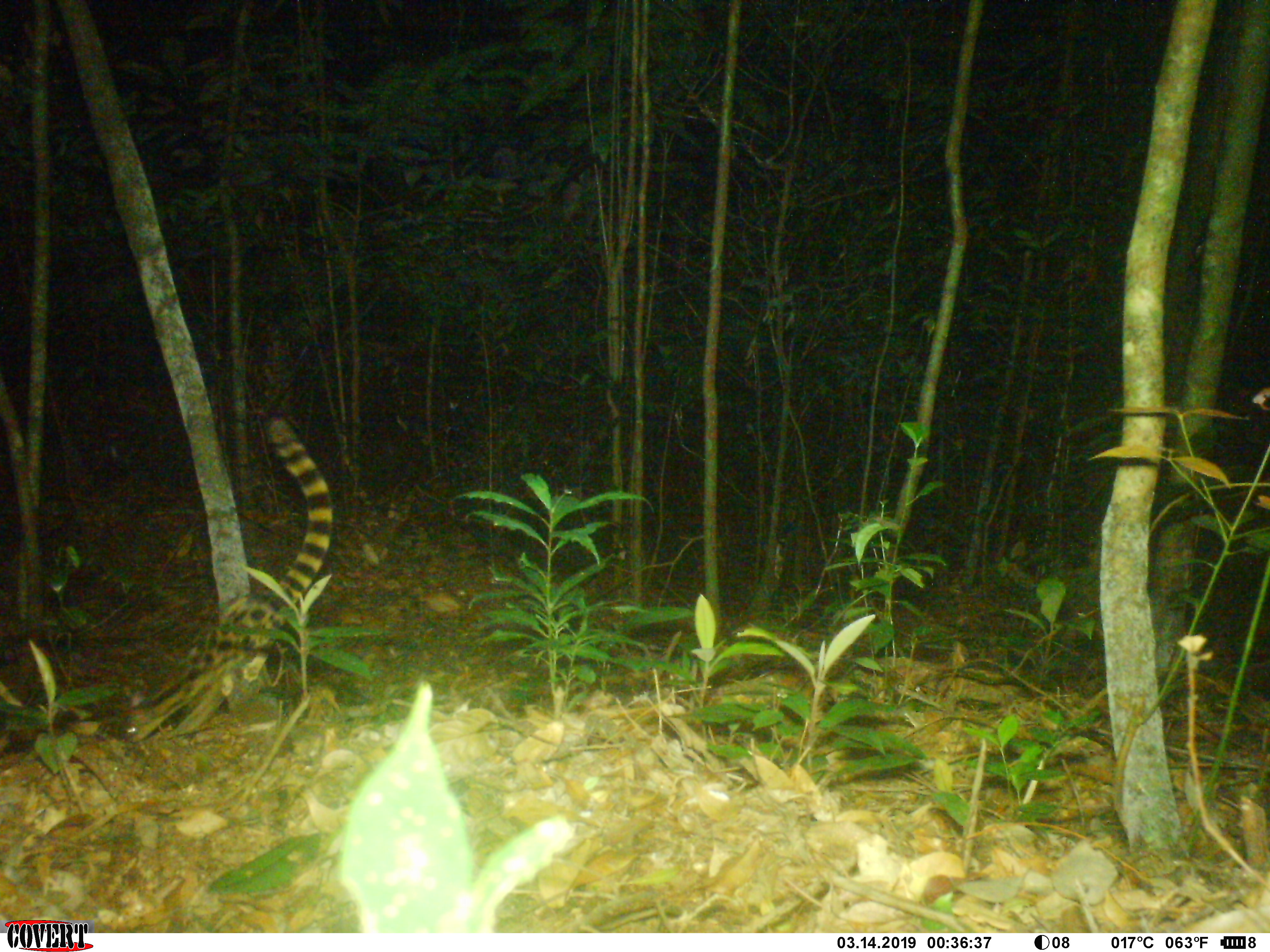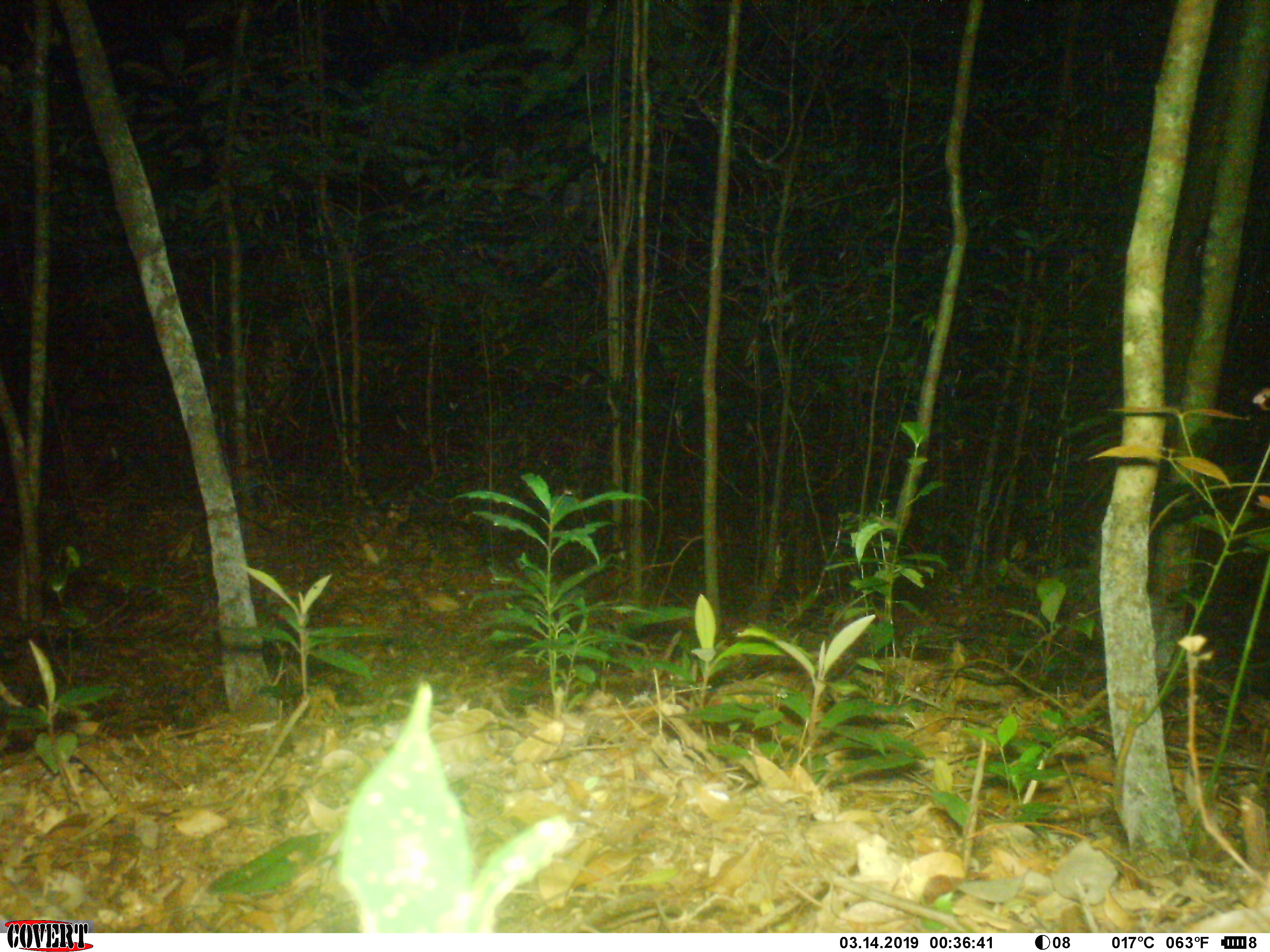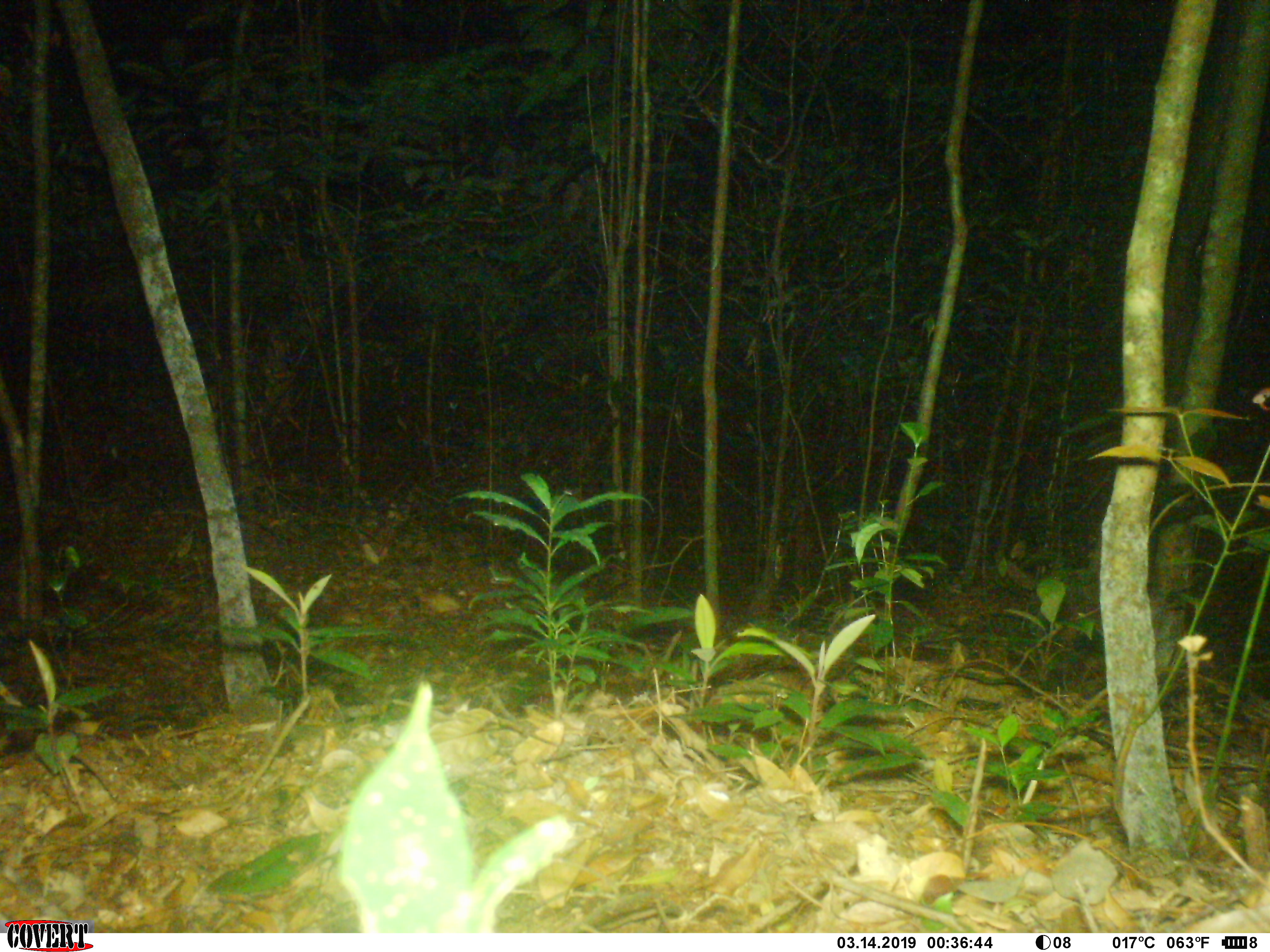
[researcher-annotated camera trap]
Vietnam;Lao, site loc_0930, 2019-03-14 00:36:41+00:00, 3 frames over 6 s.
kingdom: Animalia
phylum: Chordata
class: Mammalia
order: Carnivora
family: Prionodontidae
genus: Prionodon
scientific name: Prionodon pardicolor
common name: spotted linsang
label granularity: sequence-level